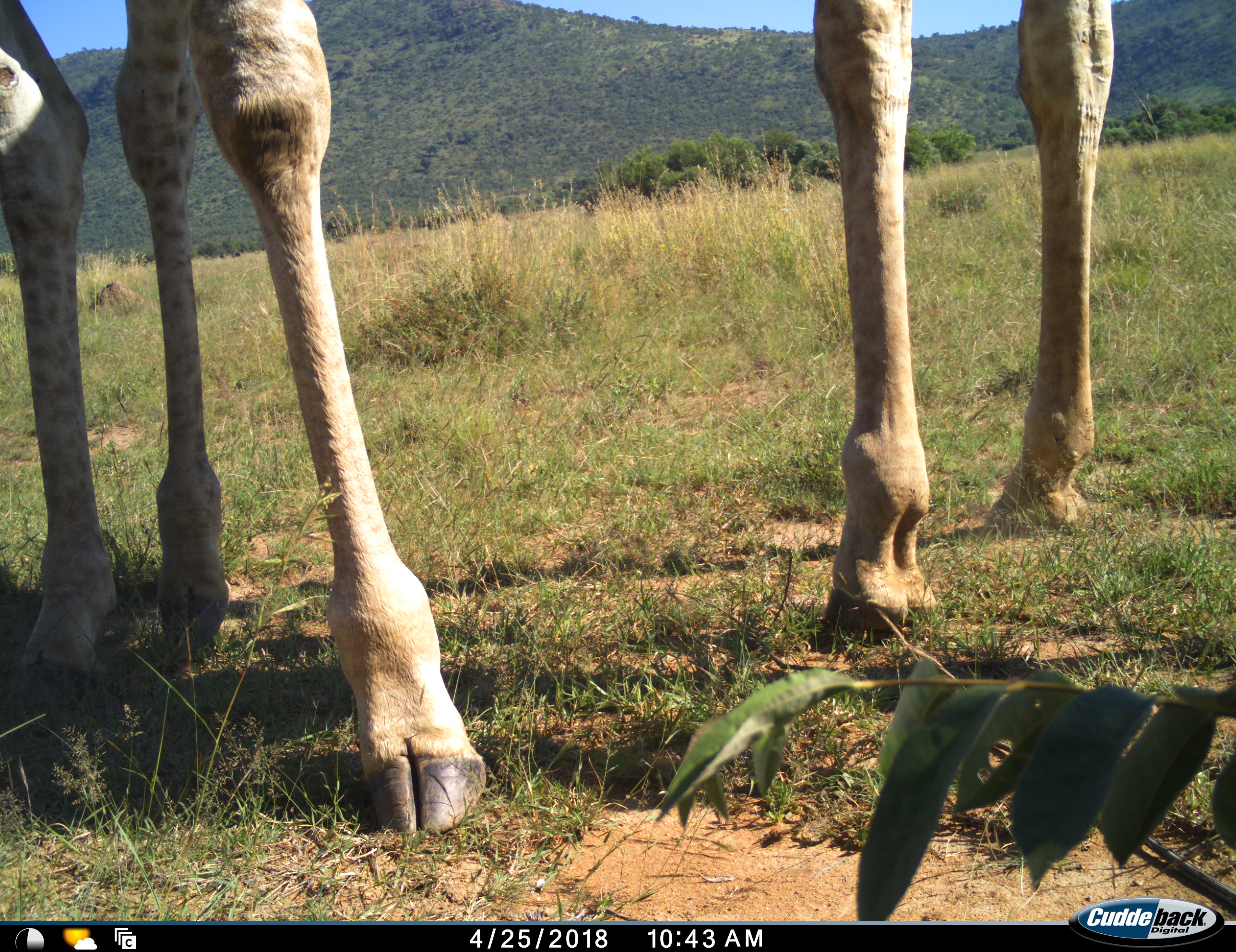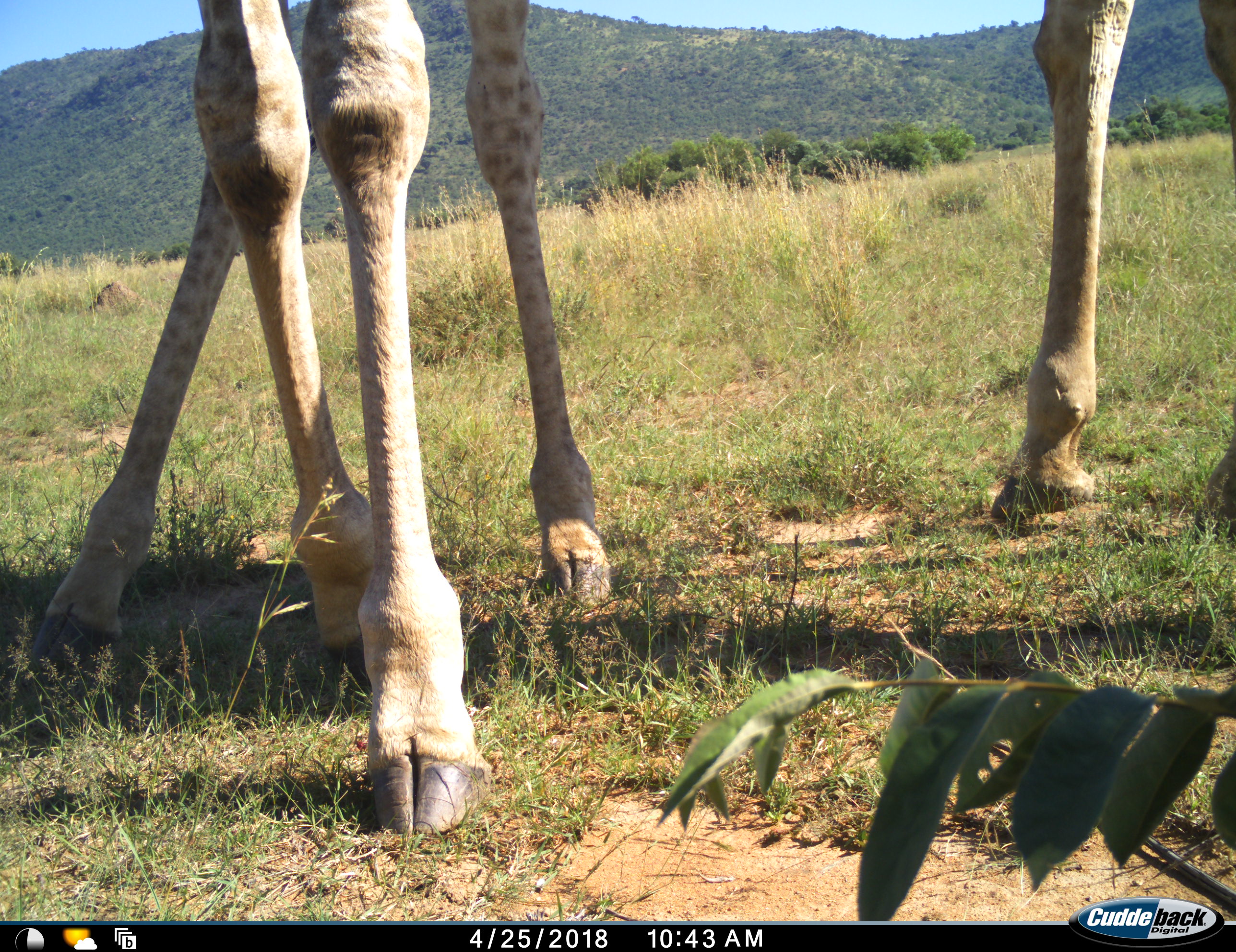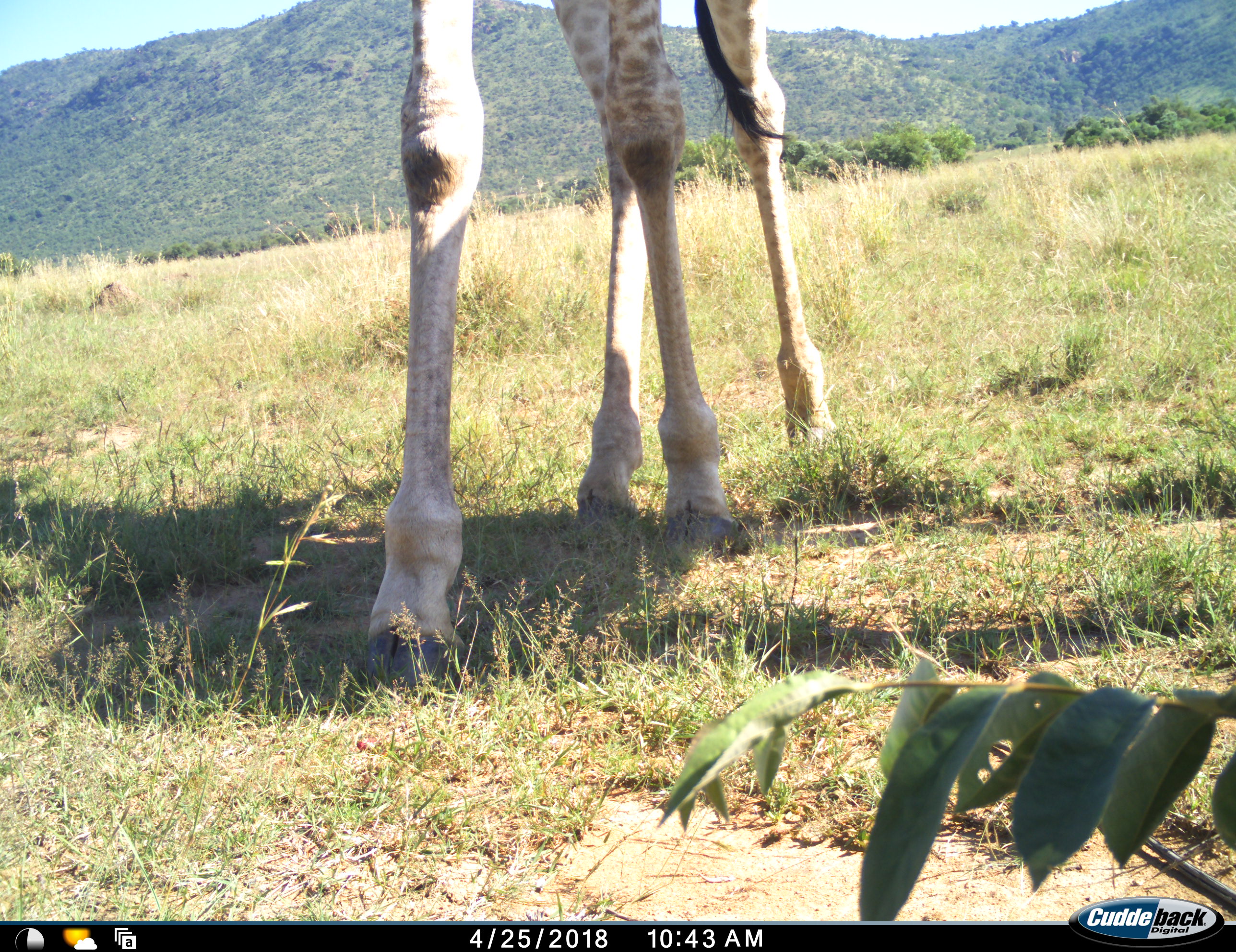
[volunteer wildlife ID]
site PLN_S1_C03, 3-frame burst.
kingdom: Animalia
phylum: Chordata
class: Mammalia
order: Artiodactyla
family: Giraffidae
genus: Giraffa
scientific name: Giraffa camelopardalis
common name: giraffe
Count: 2.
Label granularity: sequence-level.